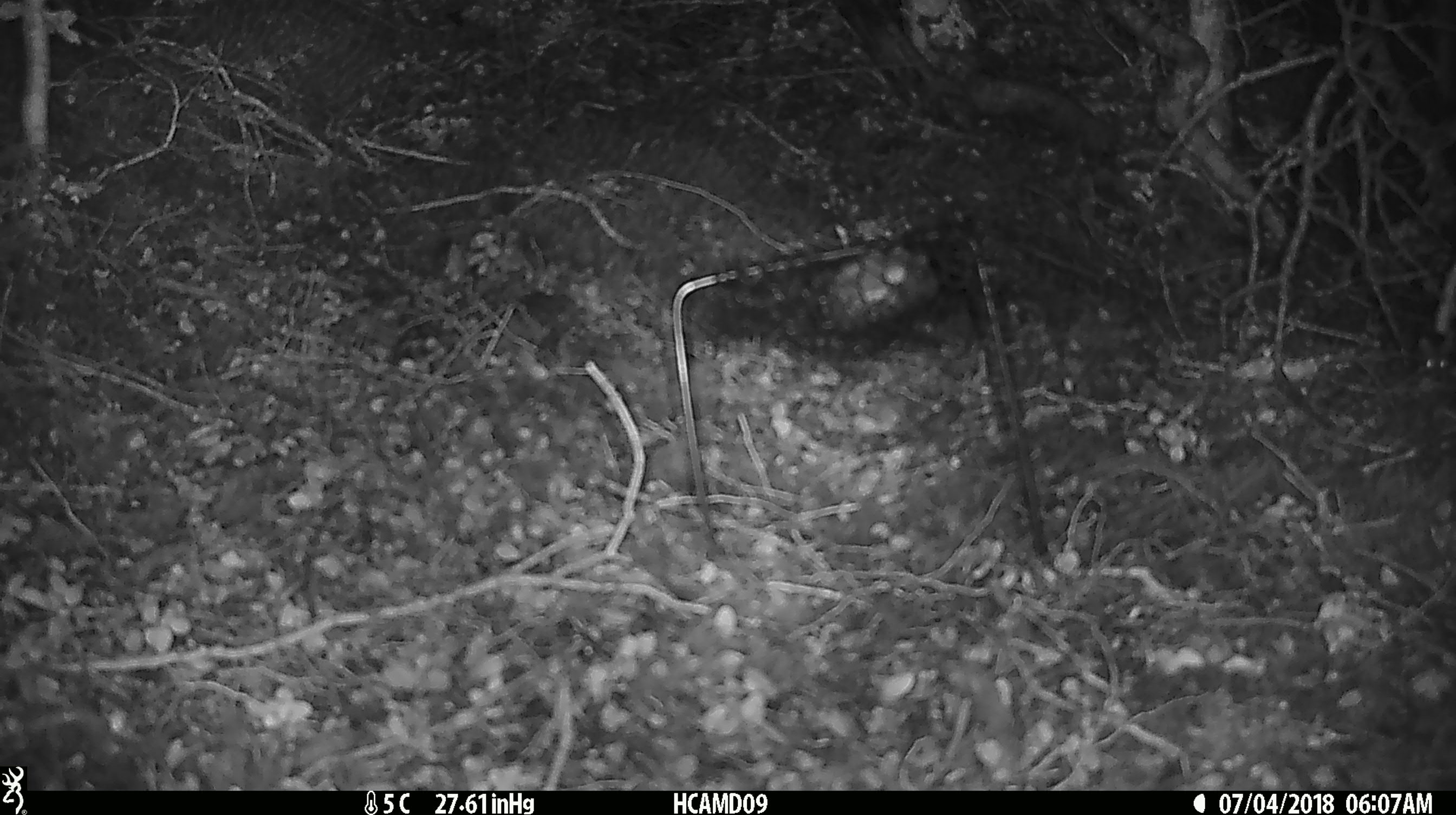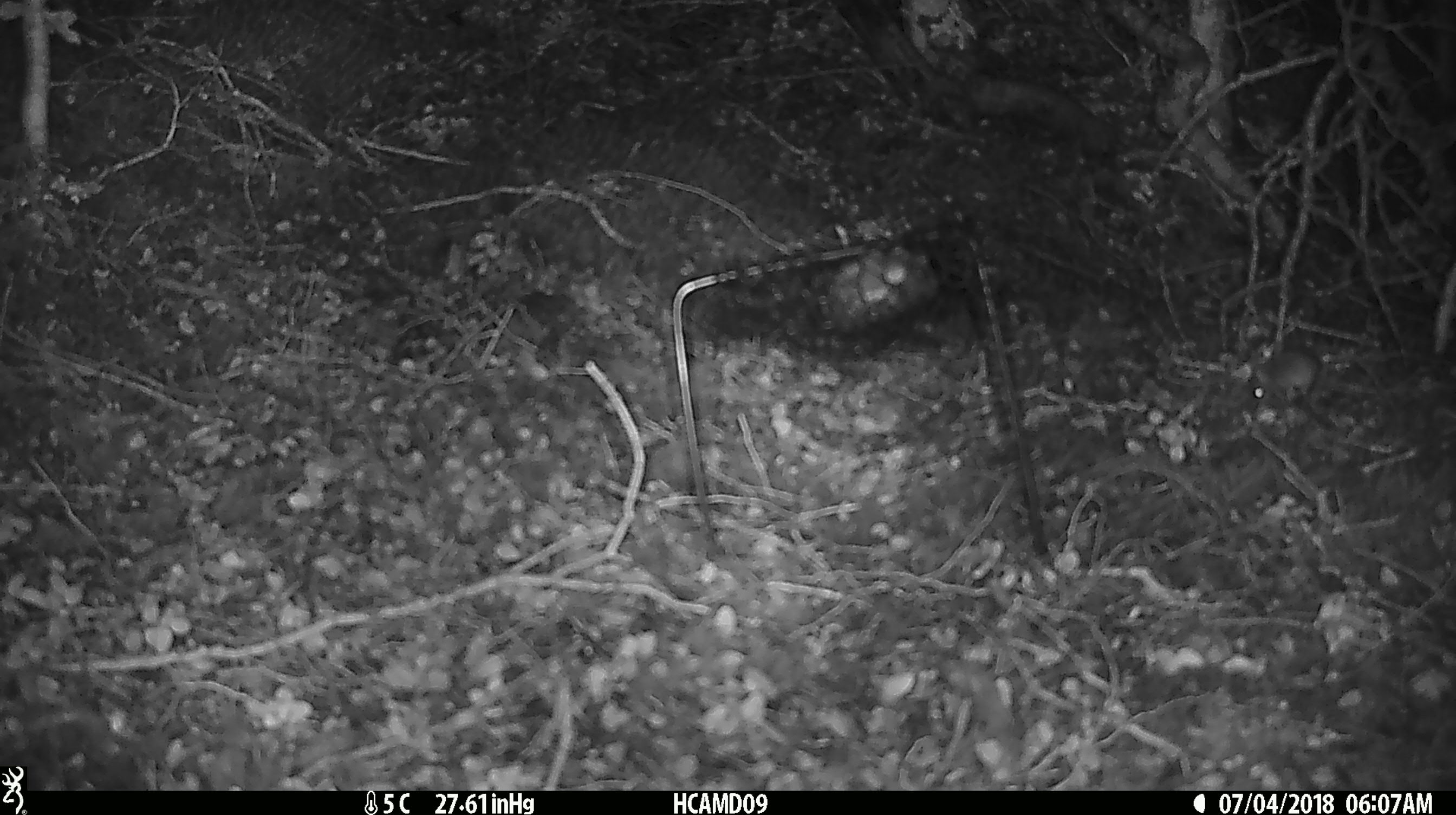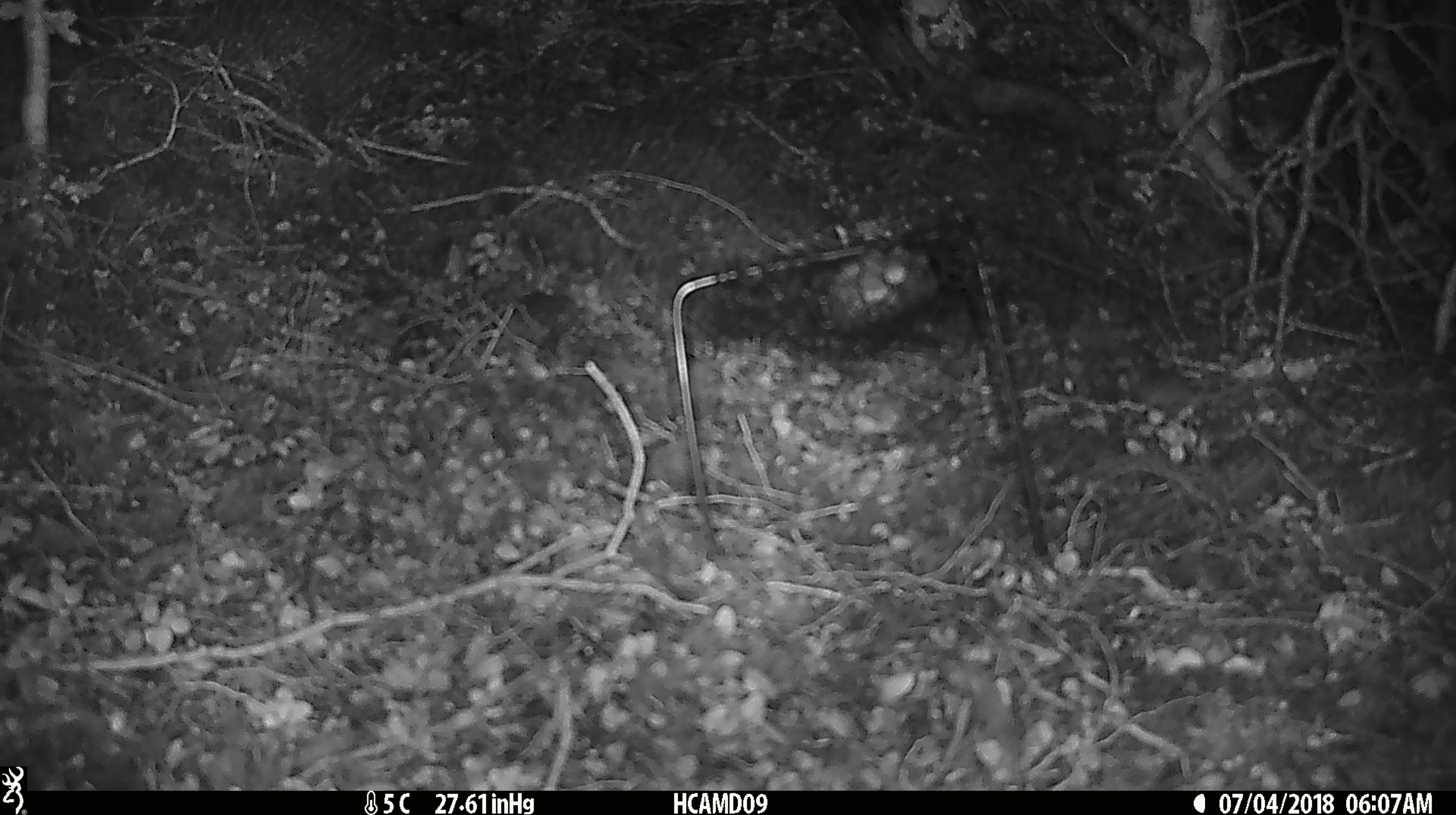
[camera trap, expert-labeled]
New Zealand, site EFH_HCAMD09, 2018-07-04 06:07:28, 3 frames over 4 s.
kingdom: Animalia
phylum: Chordata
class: Mammalia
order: Rodentia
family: Muridae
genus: Mus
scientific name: Mus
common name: mouse